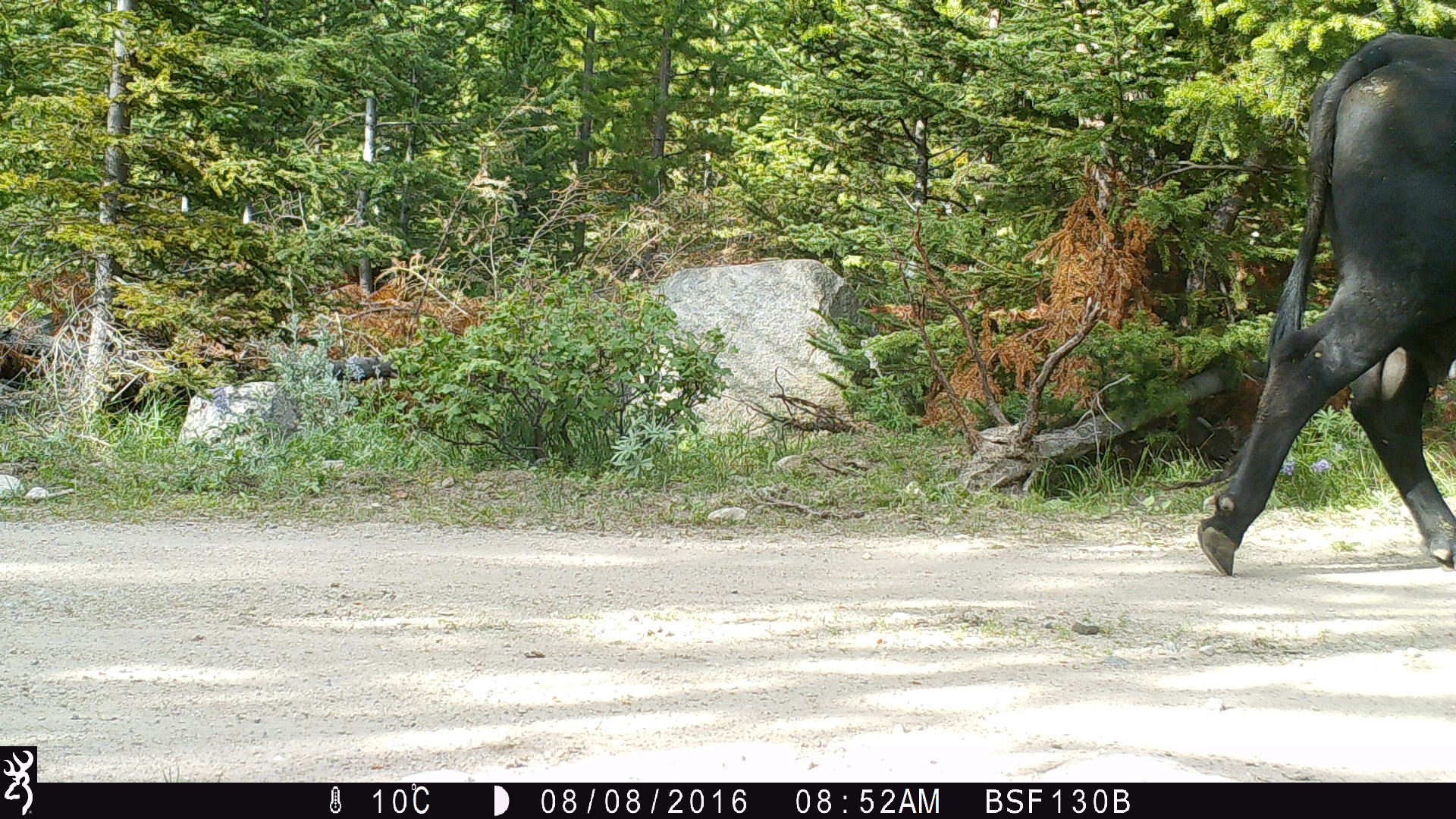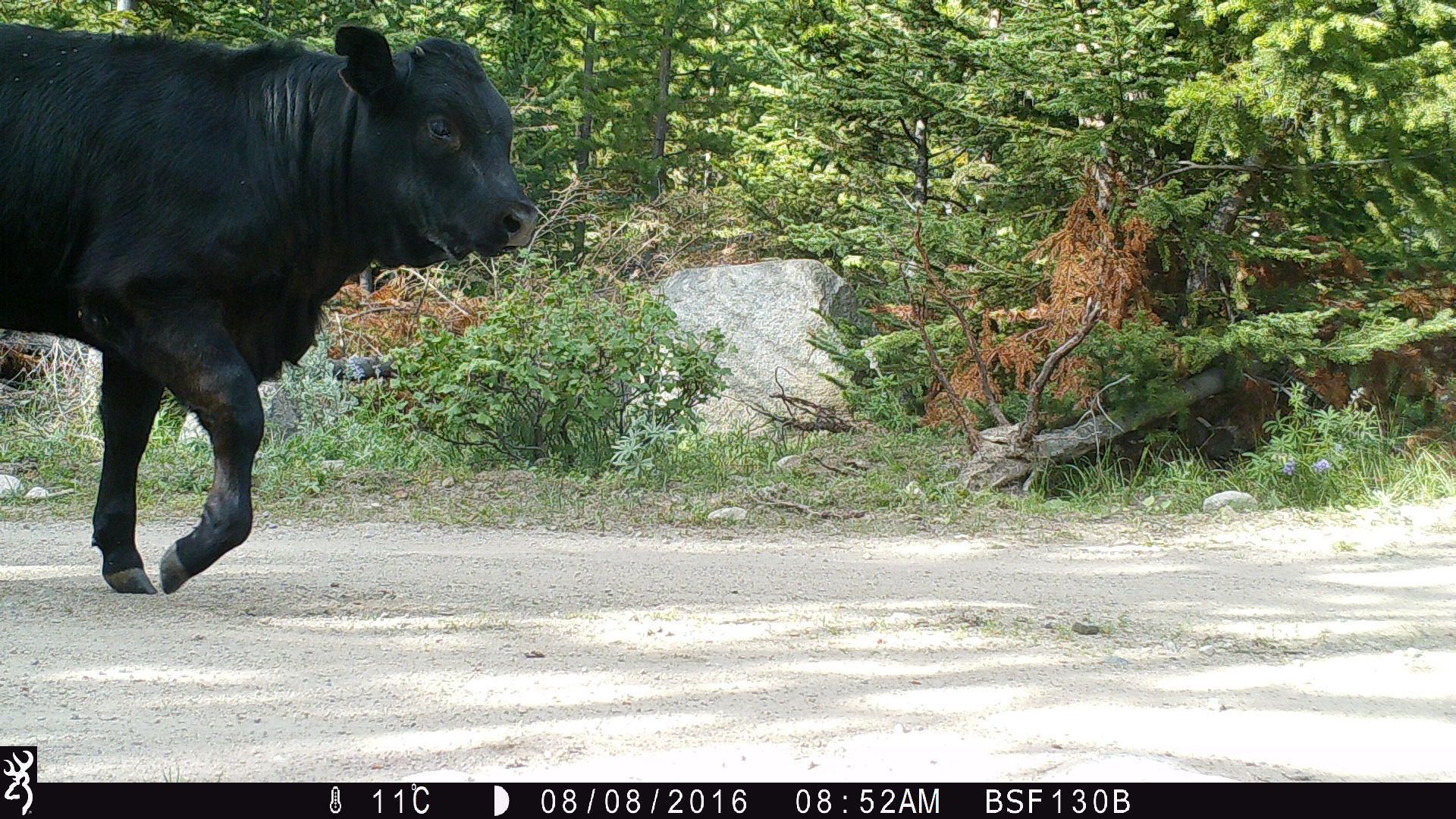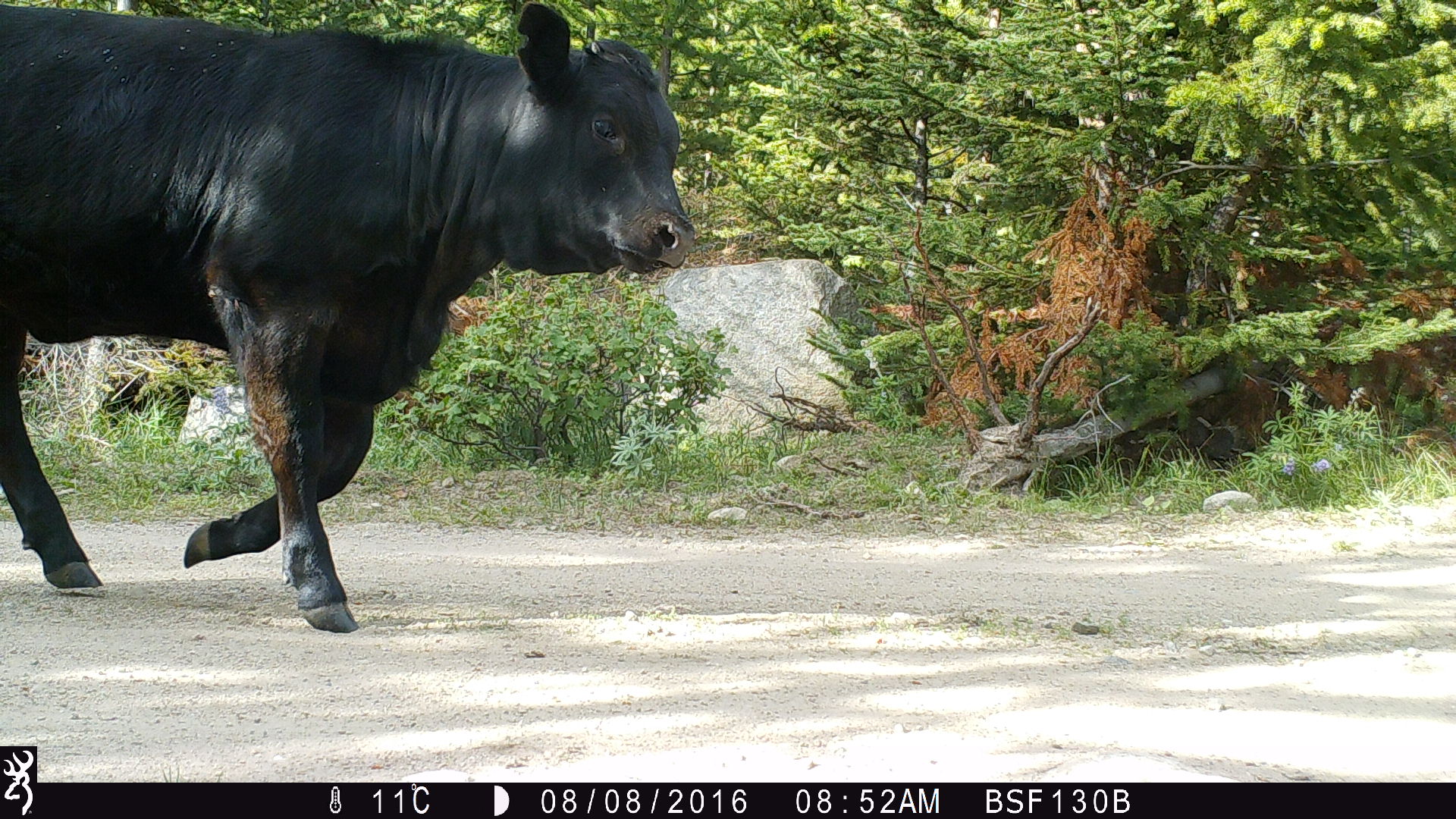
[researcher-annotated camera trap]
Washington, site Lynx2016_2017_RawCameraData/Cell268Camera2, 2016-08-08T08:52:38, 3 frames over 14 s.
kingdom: Animalia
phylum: Chordata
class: Mammalia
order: Artiodactyla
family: Bovidae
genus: Bos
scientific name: Bos taurus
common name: domestic cattle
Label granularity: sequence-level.